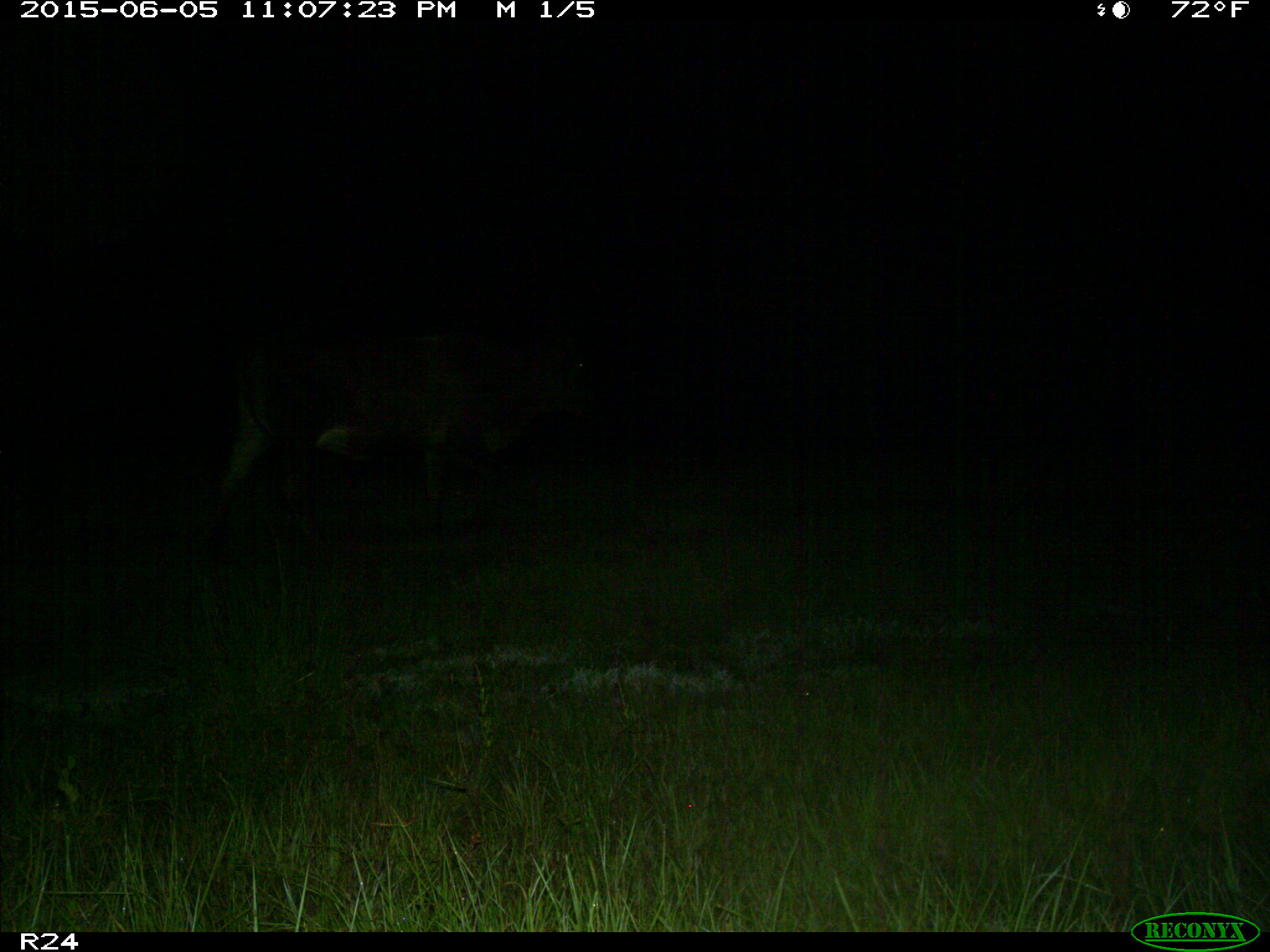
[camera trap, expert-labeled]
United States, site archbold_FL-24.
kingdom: Animalia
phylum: Chordata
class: Mammalia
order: Artiodactyla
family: Bovidae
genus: Bos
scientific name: Bos taurus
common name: domestic cow